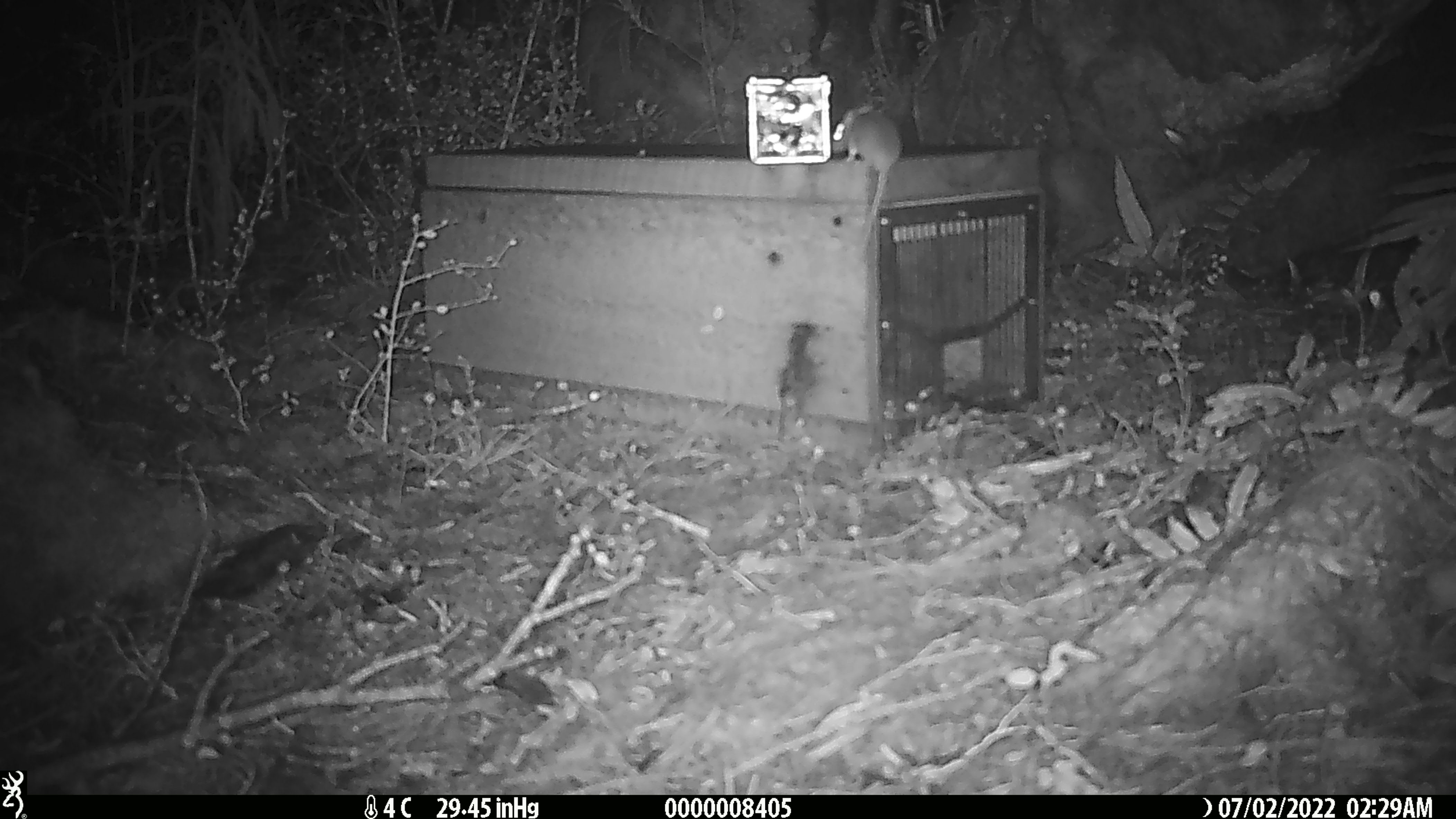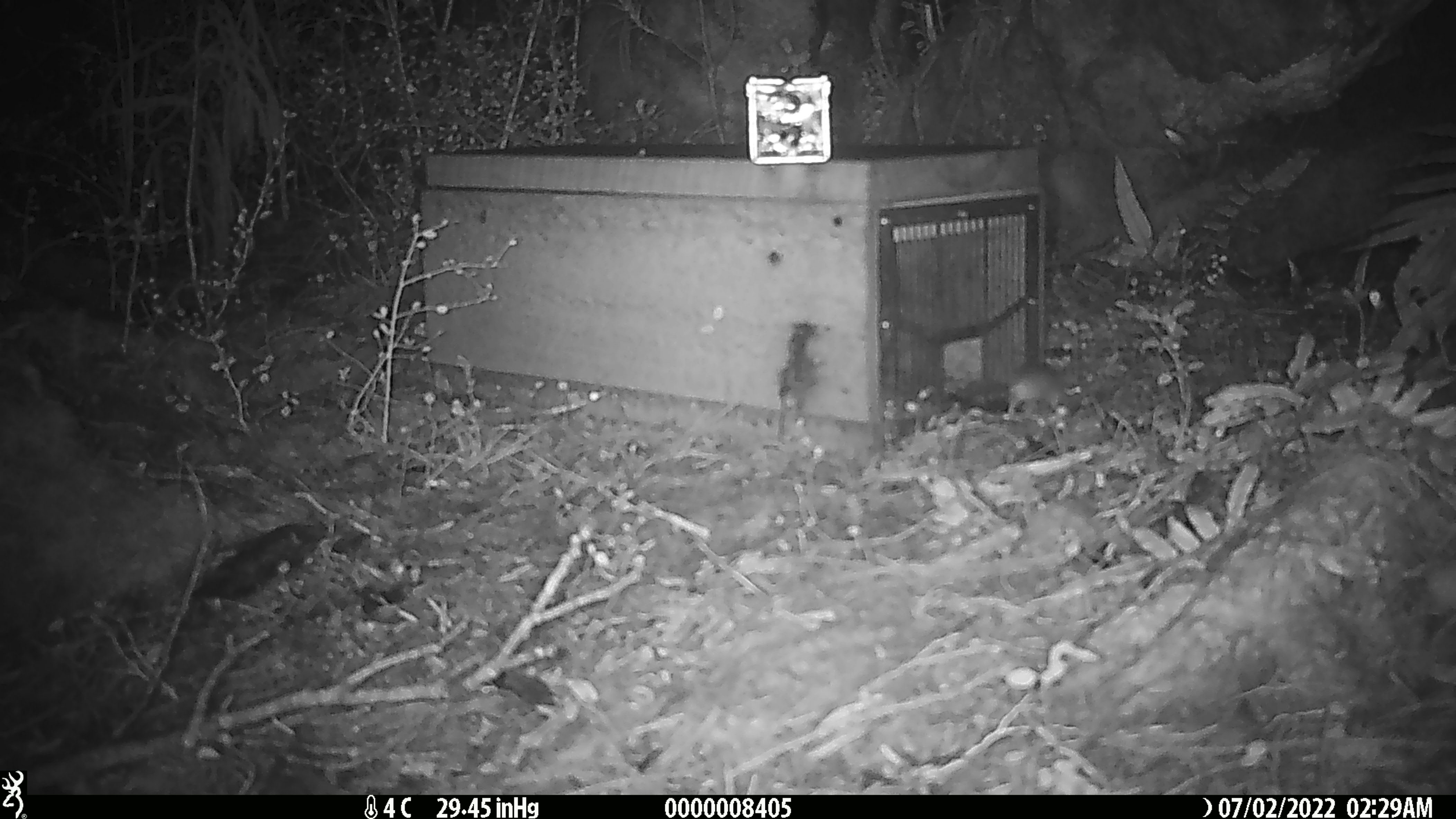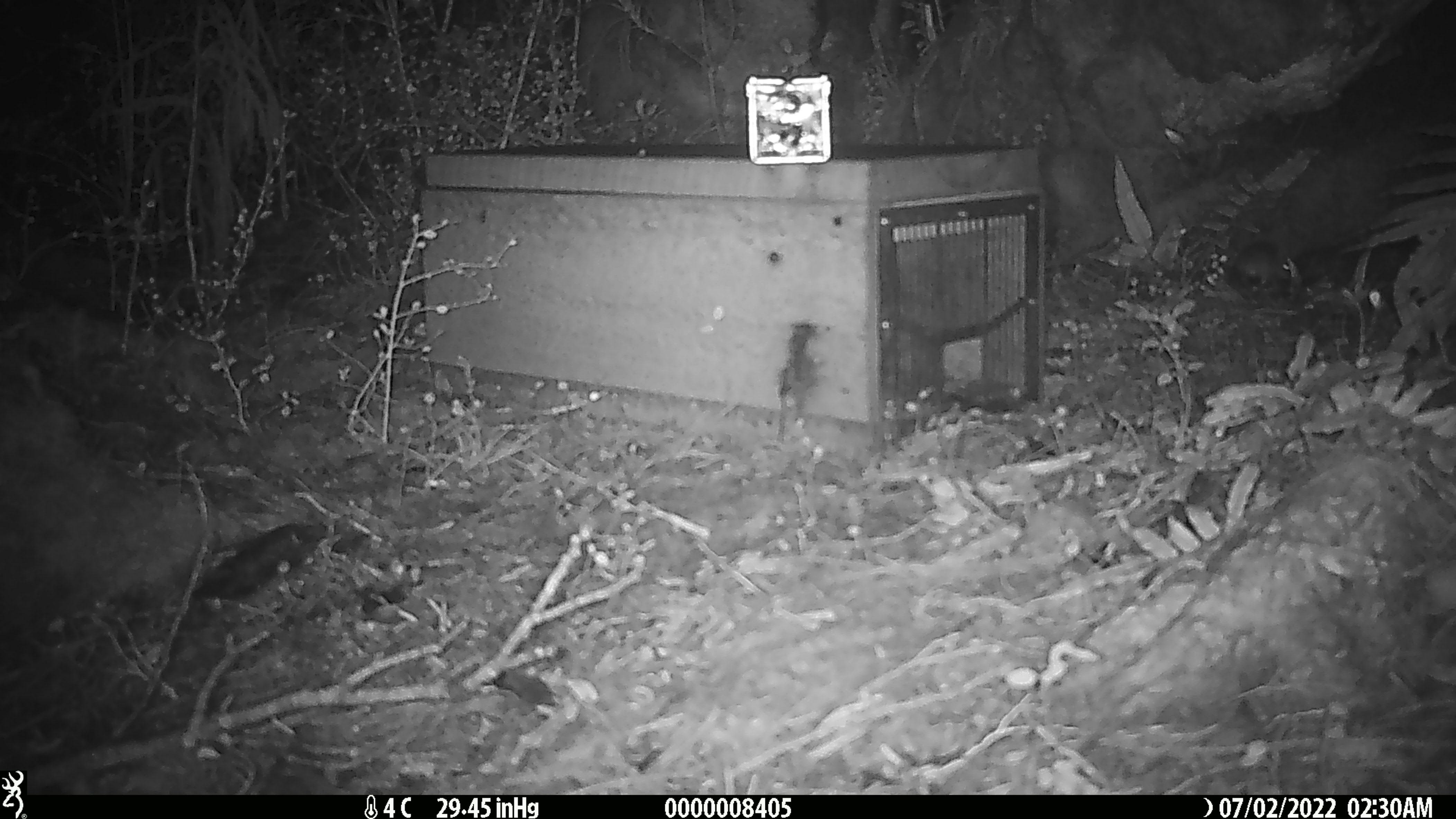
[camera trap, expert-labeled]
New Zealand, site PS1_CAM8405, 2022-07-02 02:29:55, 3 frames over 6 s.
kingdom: Animalia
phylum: Chordata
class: Mammalia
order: Rodentia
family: Muridae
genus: Mus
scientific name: Mus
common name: mouse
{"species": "mouse (Mus)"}